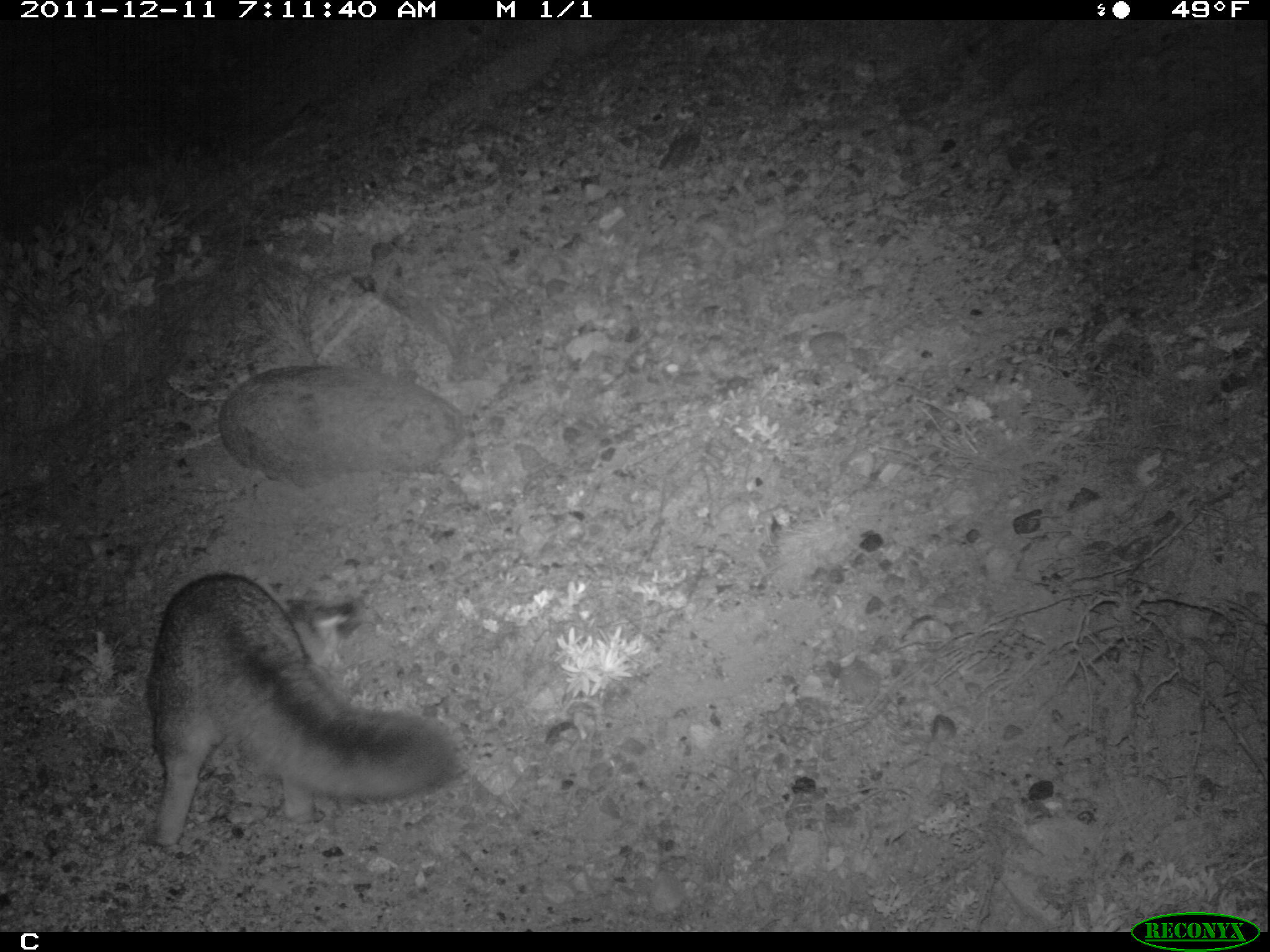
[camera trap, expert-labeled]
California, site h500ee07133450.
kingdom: Animalia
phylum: Chordata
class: Mammalia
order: Carnivora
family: Canidae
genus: Urocyon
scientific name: Urocyon littoralis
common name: island fox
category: fox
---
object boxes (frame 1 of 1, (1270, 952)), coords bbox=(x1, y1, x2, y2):
fox: bbox=(143, 571, 458, 846)